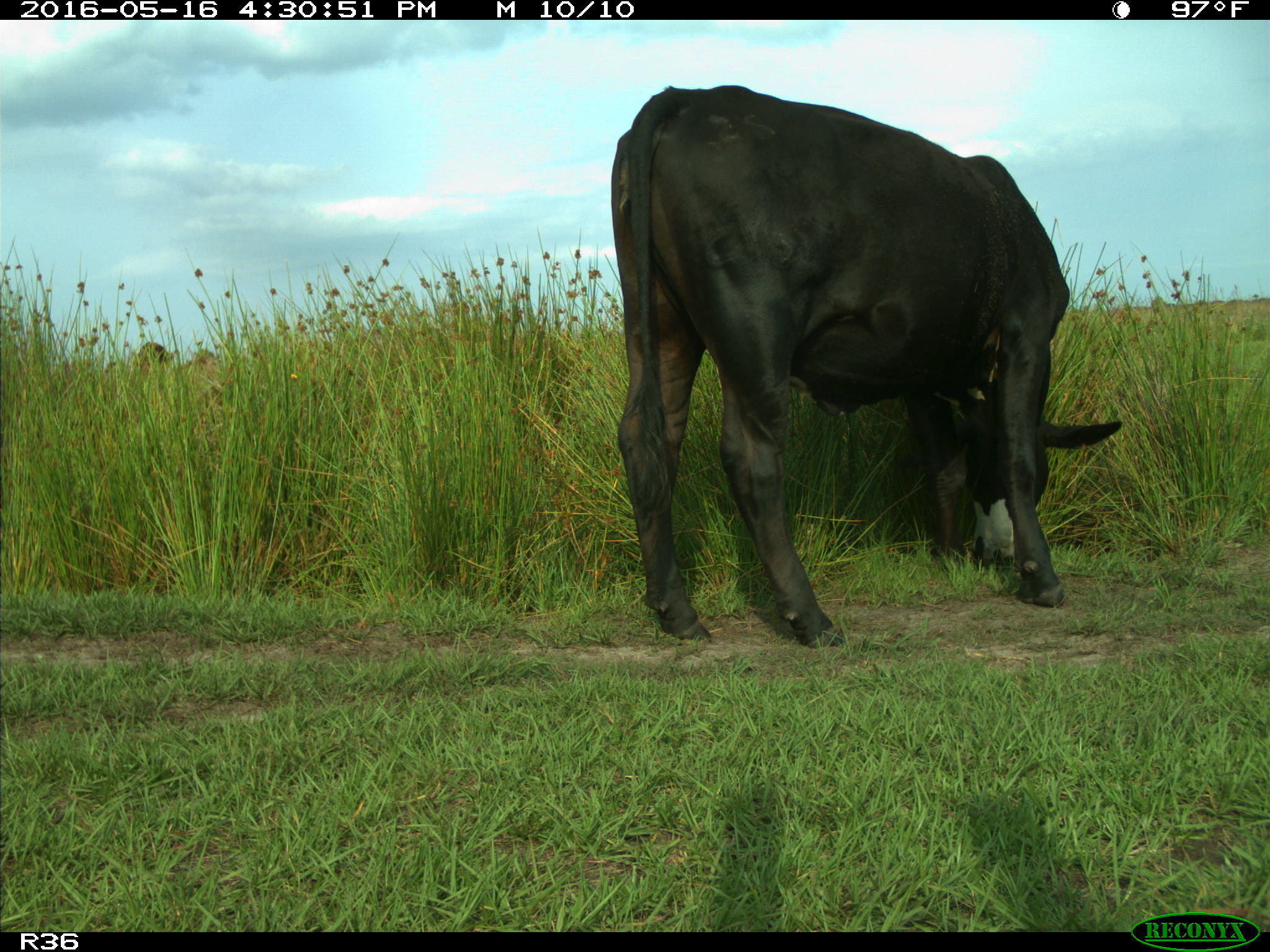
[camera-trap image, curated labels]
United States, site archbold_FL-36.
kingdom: Animalia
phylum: Chordata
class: Mammalia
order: Artiodactyla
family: Bovidae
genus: Bos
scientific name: Bos taurus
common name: domestic cow